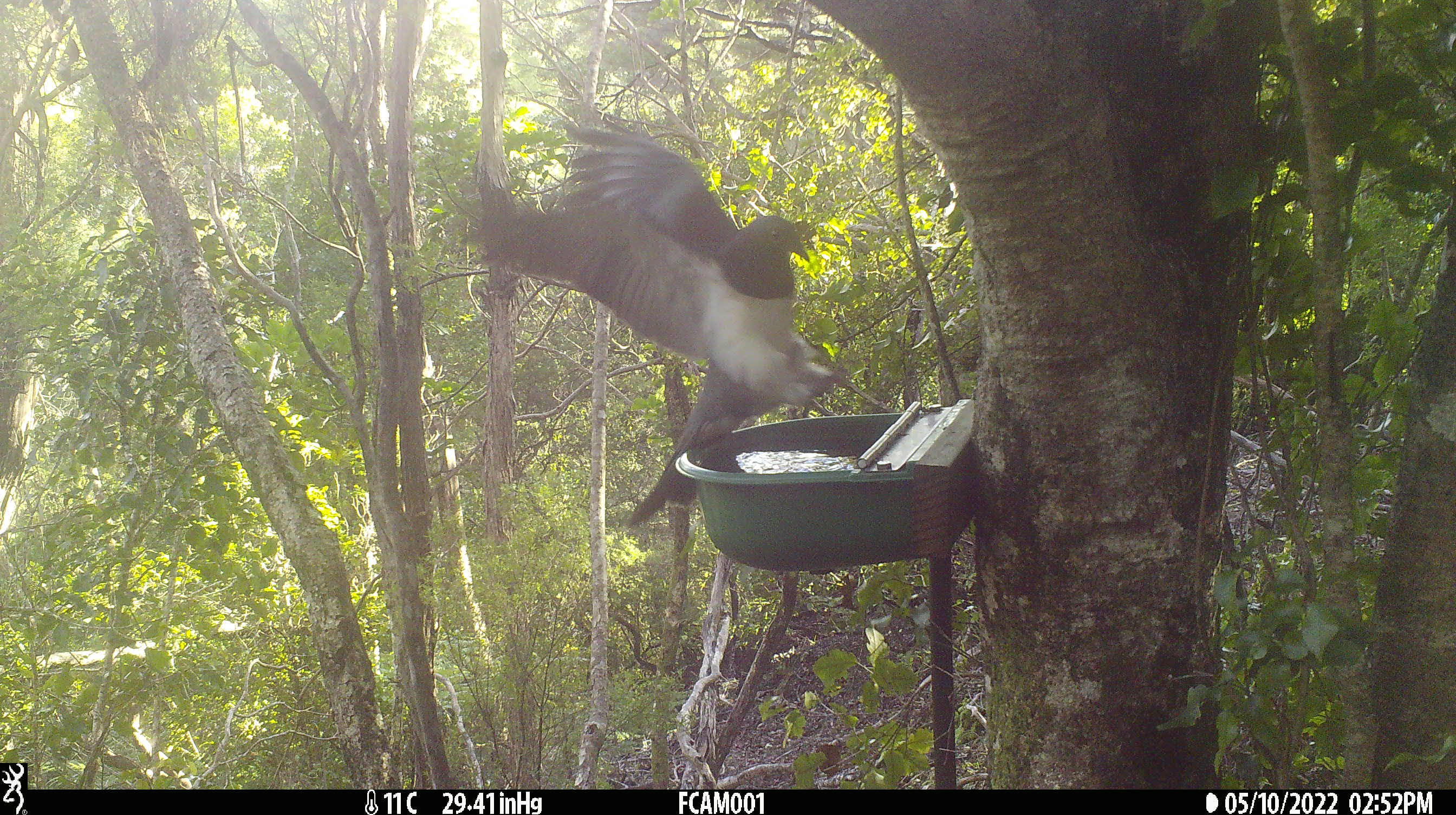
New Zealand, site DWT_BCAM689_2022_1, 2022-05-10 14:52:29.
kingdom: Animalia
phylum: Chordata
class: Aves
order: Columbiformes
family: Columbidae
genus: Hemiphaga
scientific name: Hemiphaga novaeseelandiae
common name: new zealand pigeon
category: kereru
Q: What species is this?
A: Kereru (new zealand pigeon) (Hemiphaga novaeseelandiae).